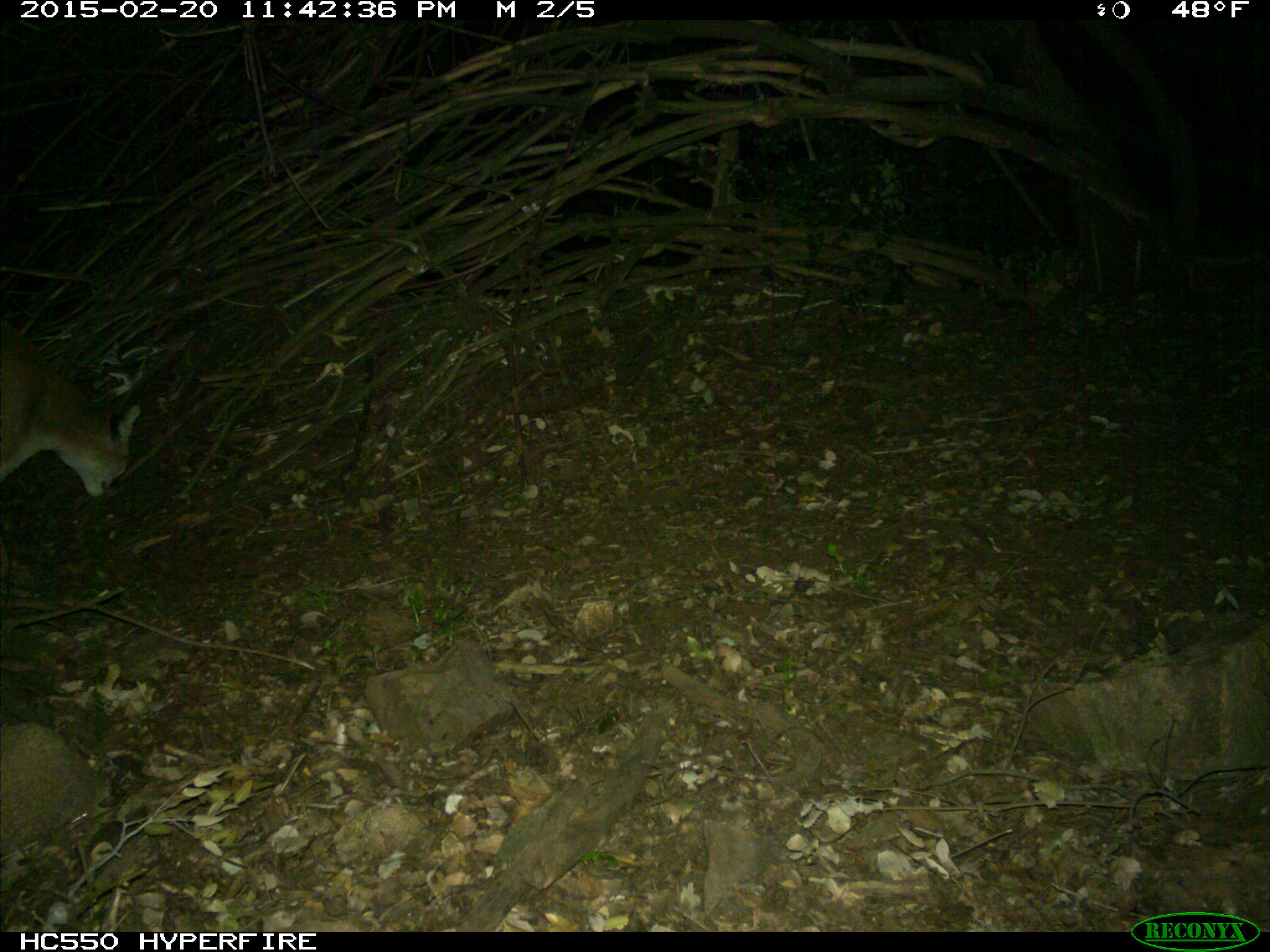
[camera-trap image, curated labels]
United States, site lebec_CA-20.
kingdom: Animalia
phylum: Chordata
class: Mammalia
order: Carnivora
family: Felidae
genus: Puma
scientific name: Puma concolor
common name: mountain lion